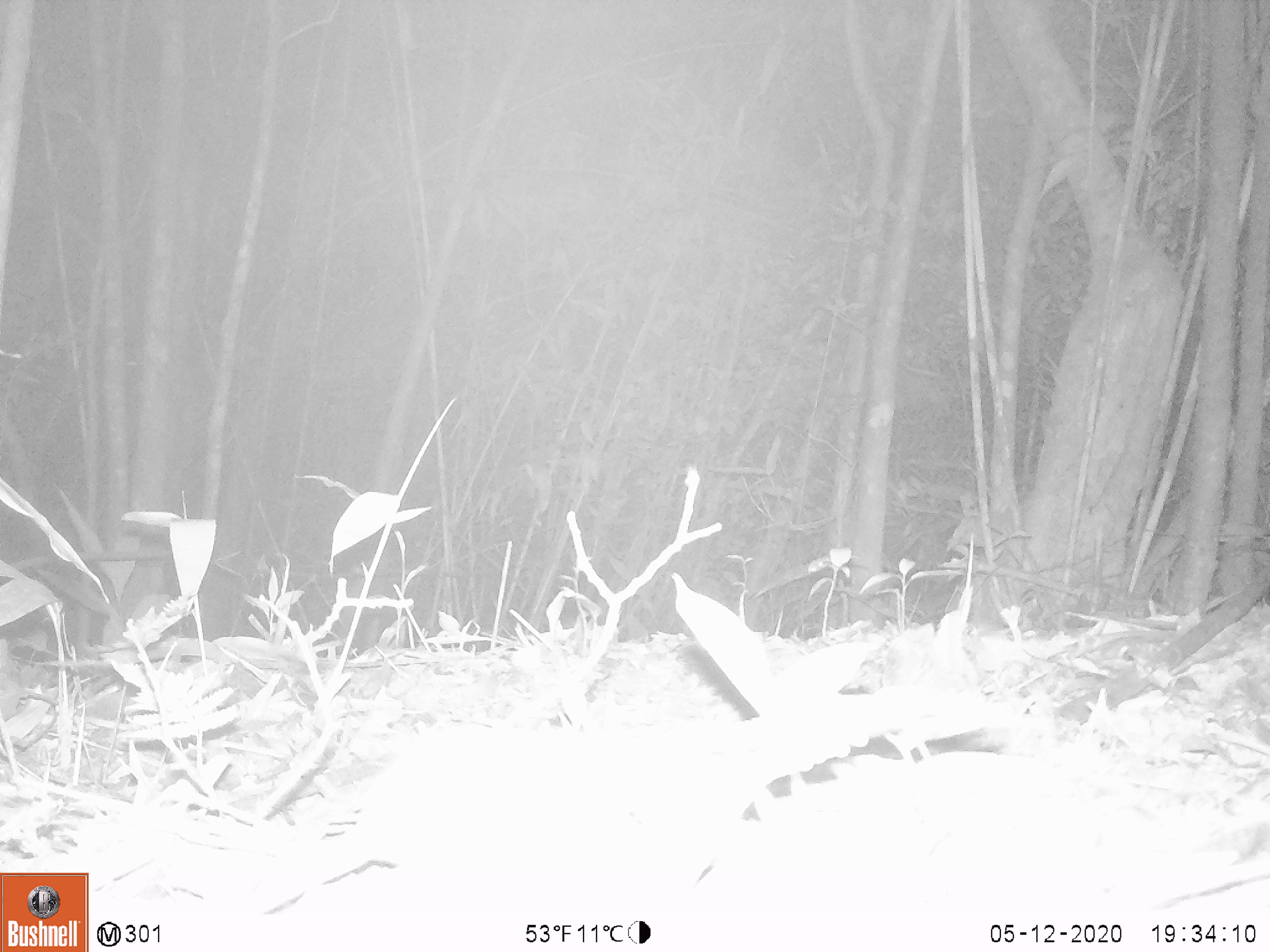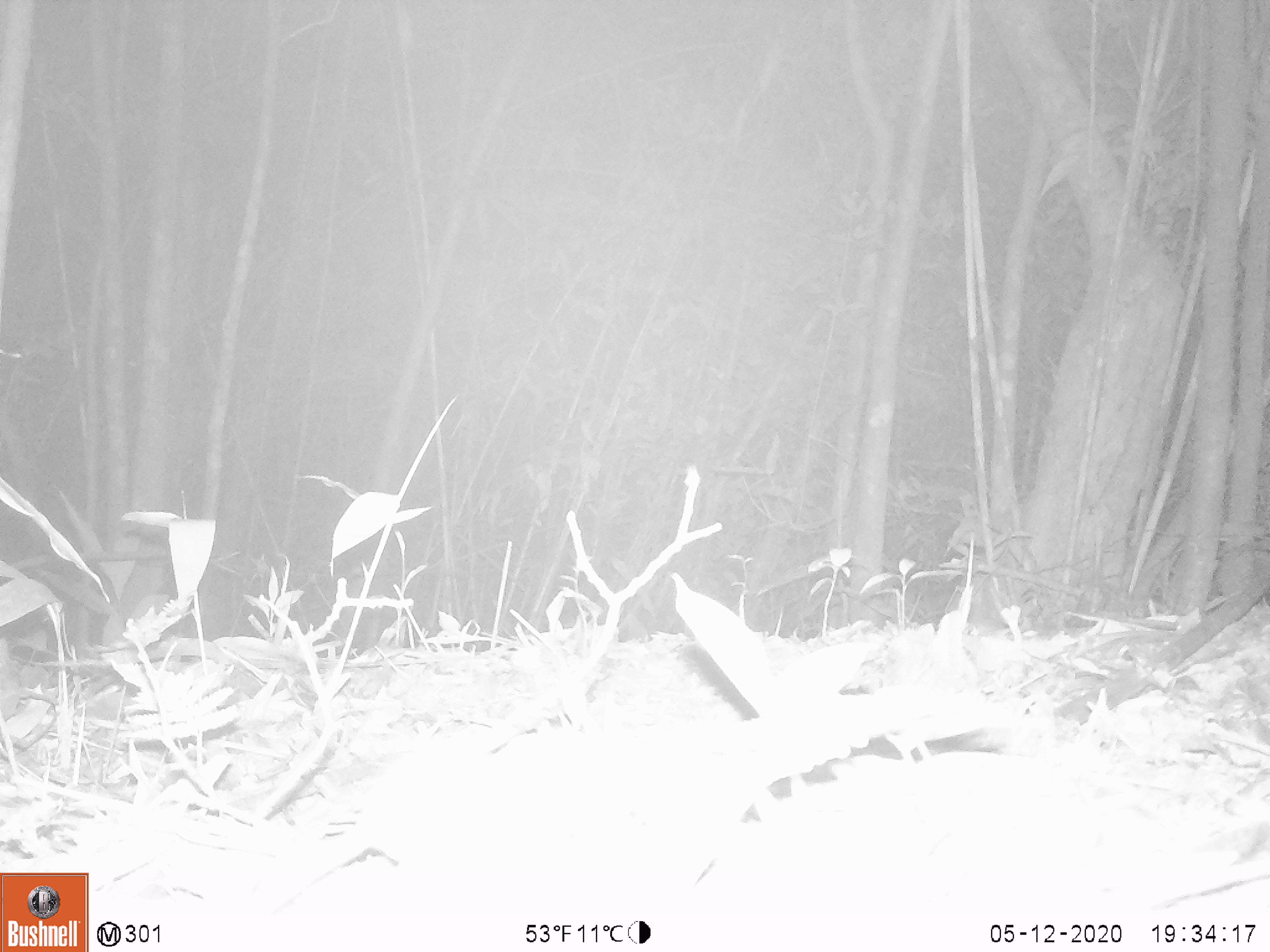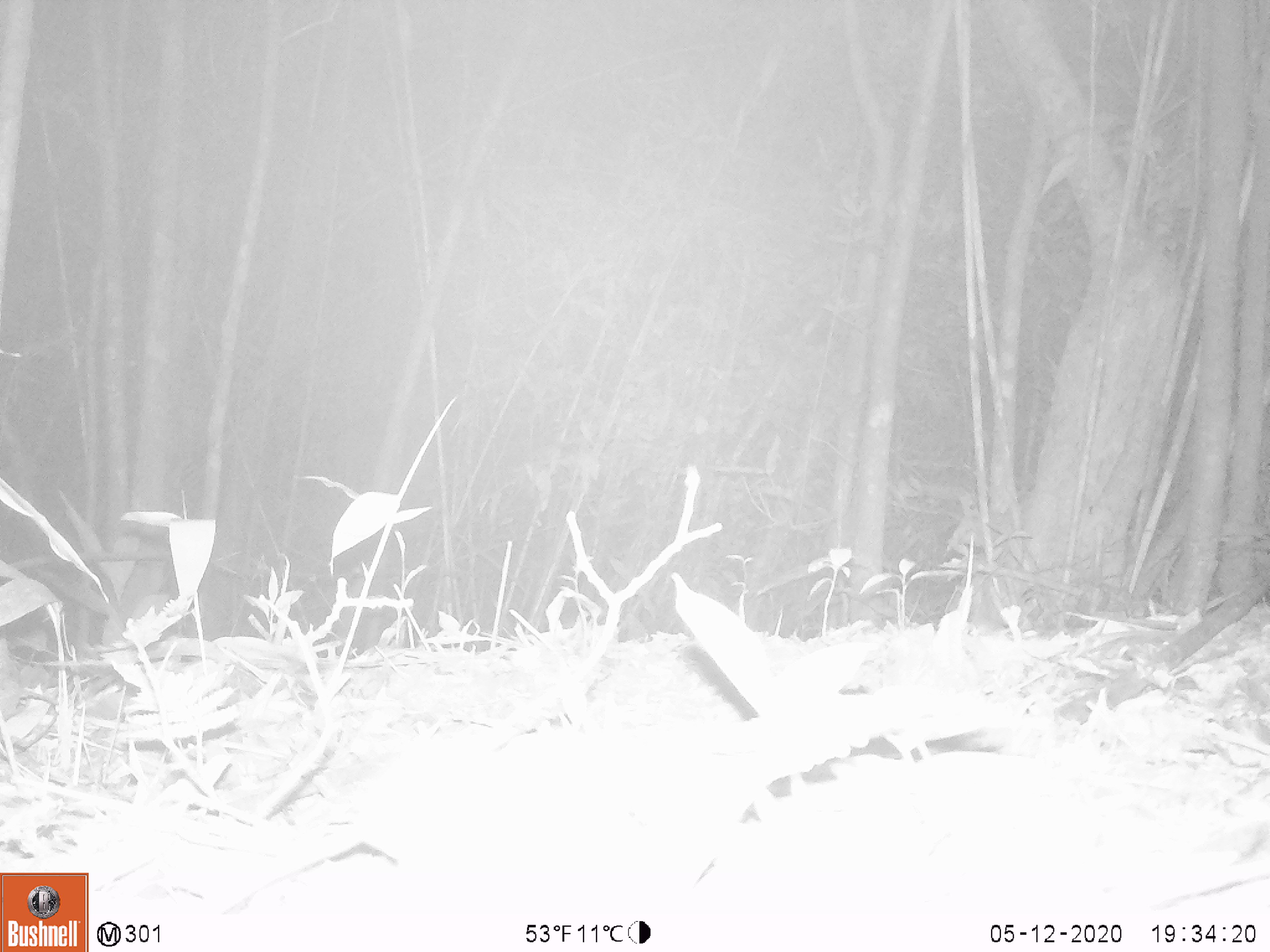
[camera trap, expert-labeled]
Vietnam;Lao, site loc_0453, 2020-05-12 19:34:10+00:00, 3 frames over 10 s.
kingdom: Animalia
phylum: Chordata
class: Mammalia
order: Rodentia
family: Muridae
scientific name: Muridae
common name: old-world mice and rats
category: unidentified murid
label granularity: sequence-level